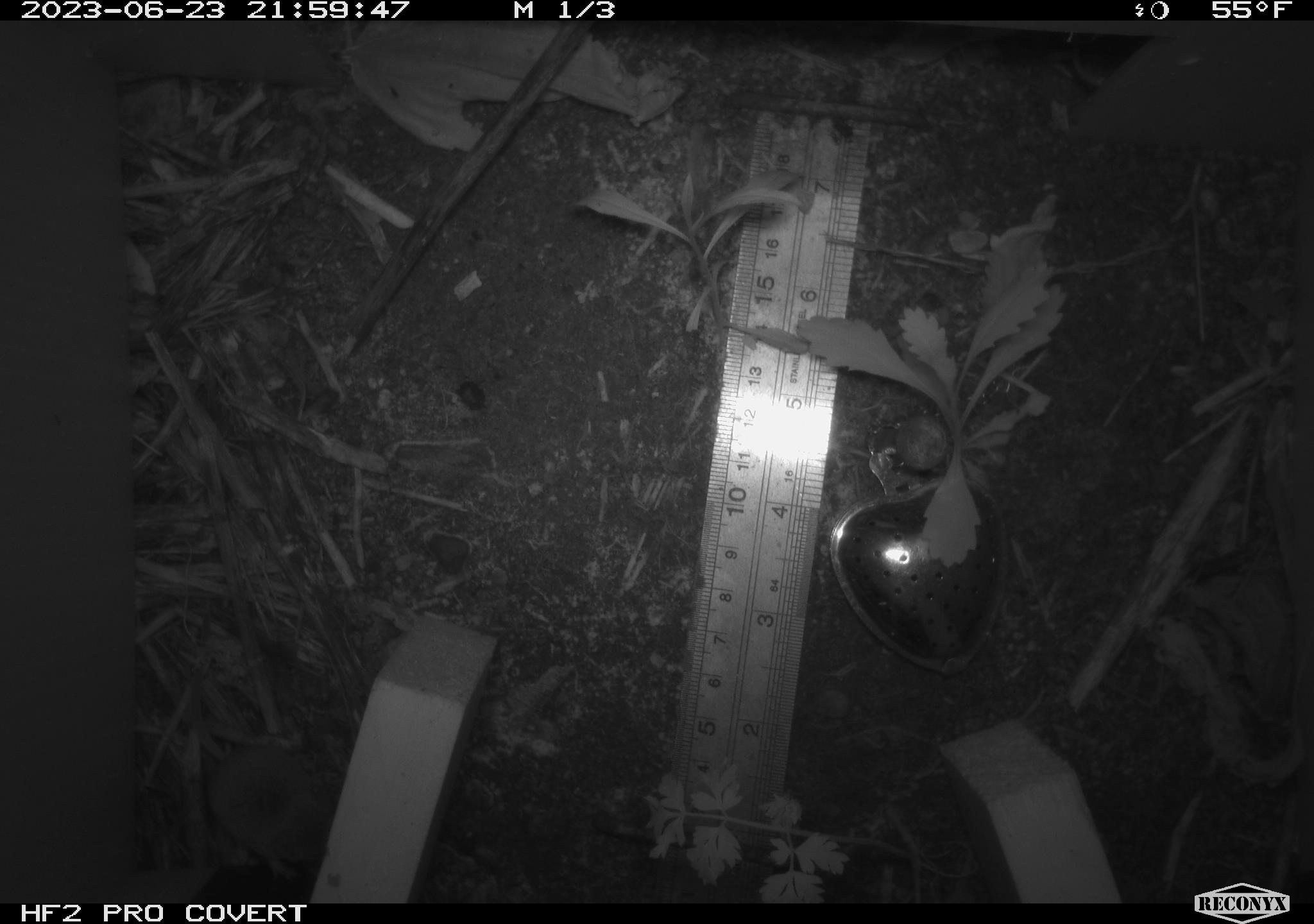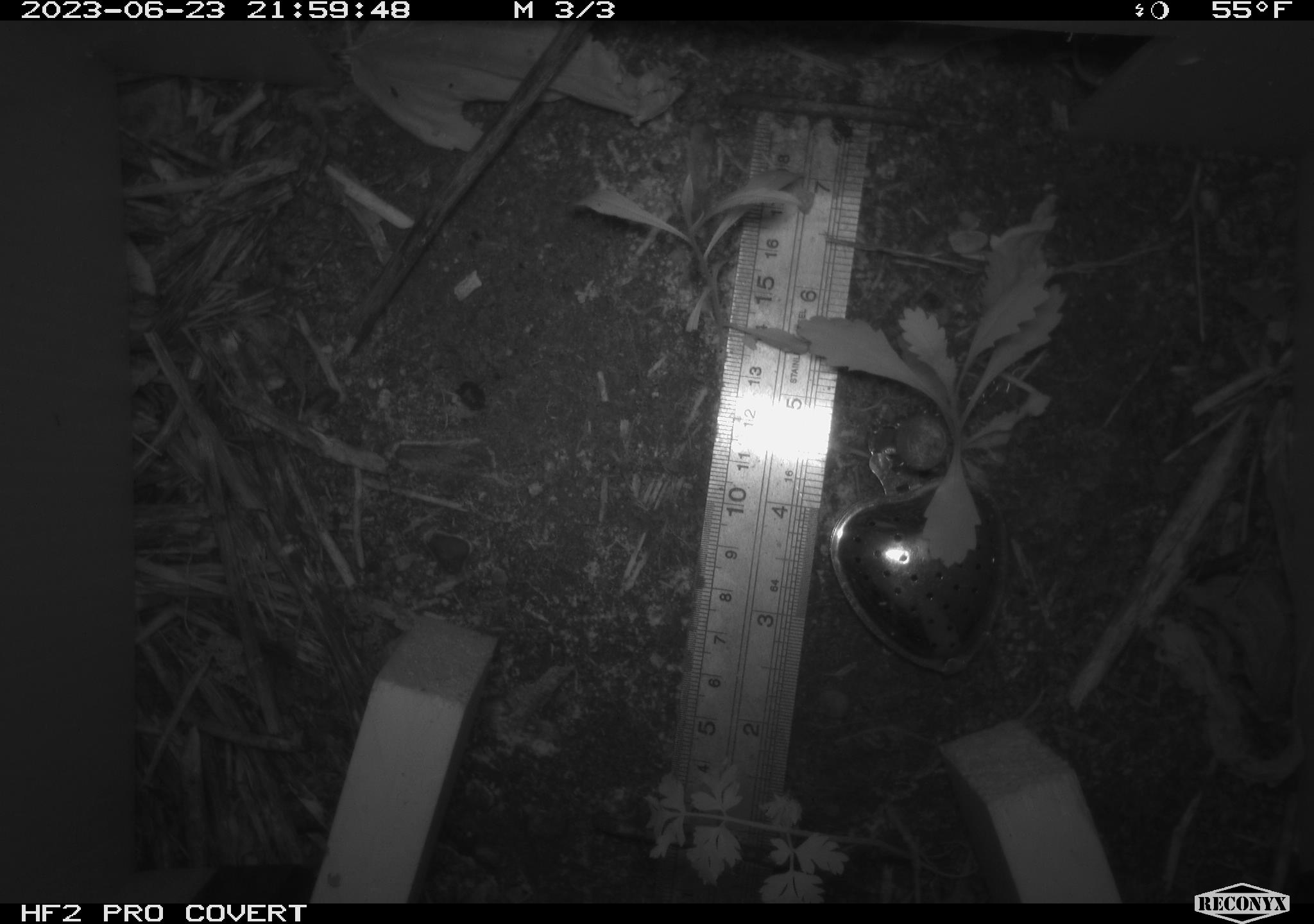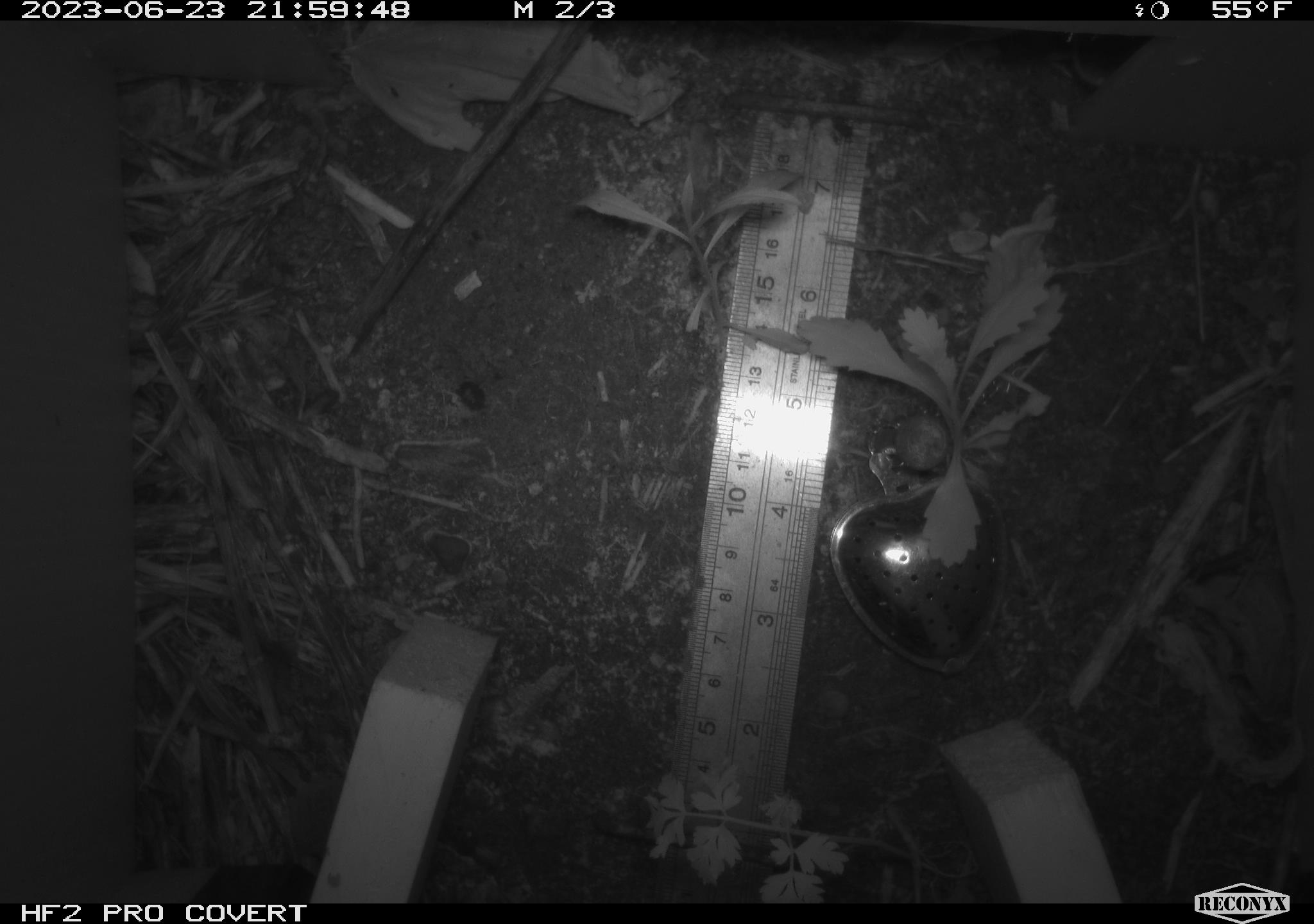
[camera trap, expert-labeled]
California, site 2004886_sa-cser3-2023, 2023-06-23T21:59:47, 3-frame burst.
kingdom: Animalia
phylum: Chordata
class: Mammalia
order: Eulipotyphla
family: Soricidae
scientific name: Soricidae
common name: shrews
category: soricidae family